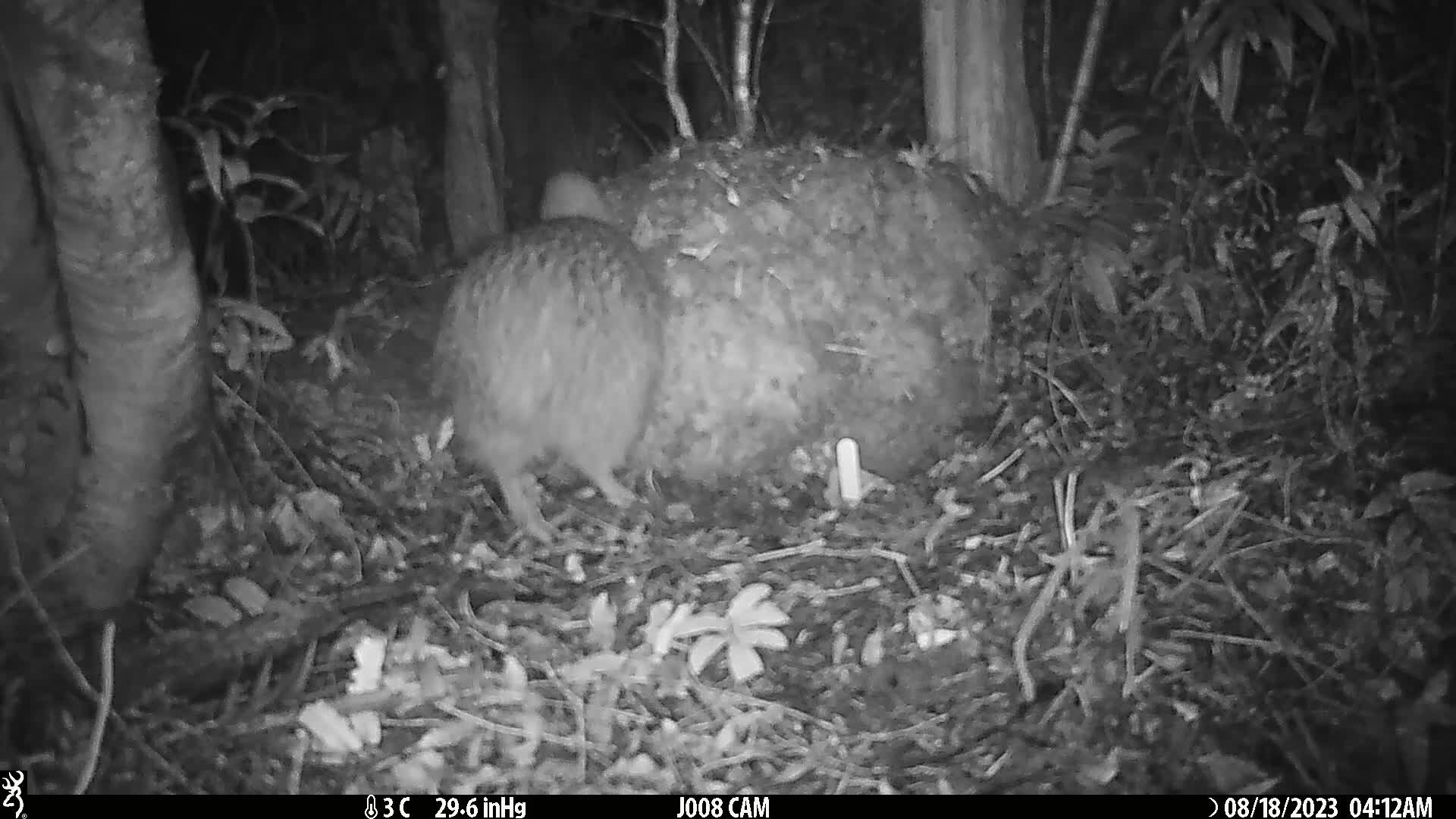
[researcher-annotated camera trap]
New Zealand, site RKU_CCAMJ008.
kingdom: Animalia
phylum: Chordata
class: Aves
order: Apterygiformes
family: Apterygidae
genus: Apteryx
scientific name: Apteryx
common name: kiwi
Kiwi (Apteryx).